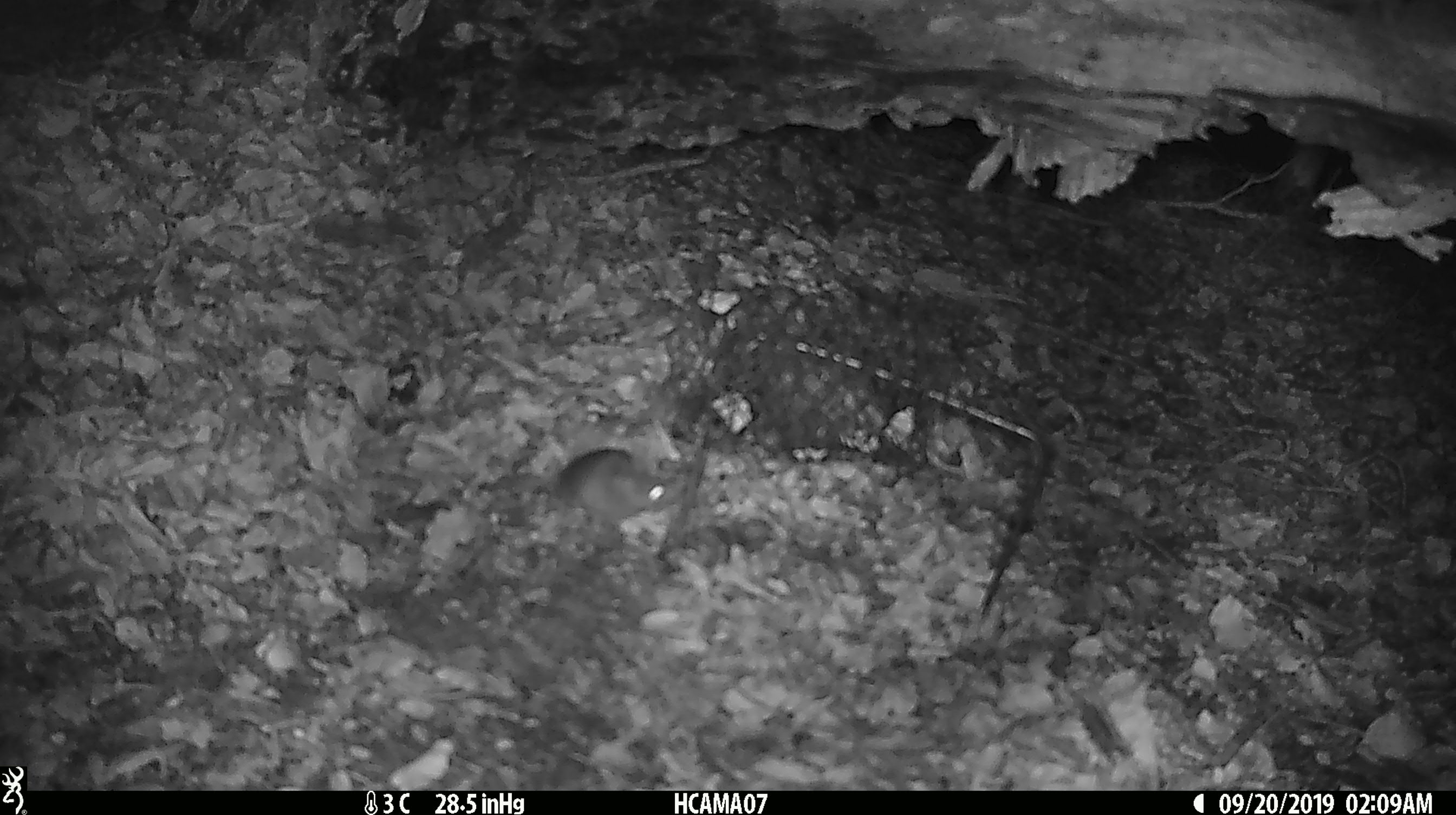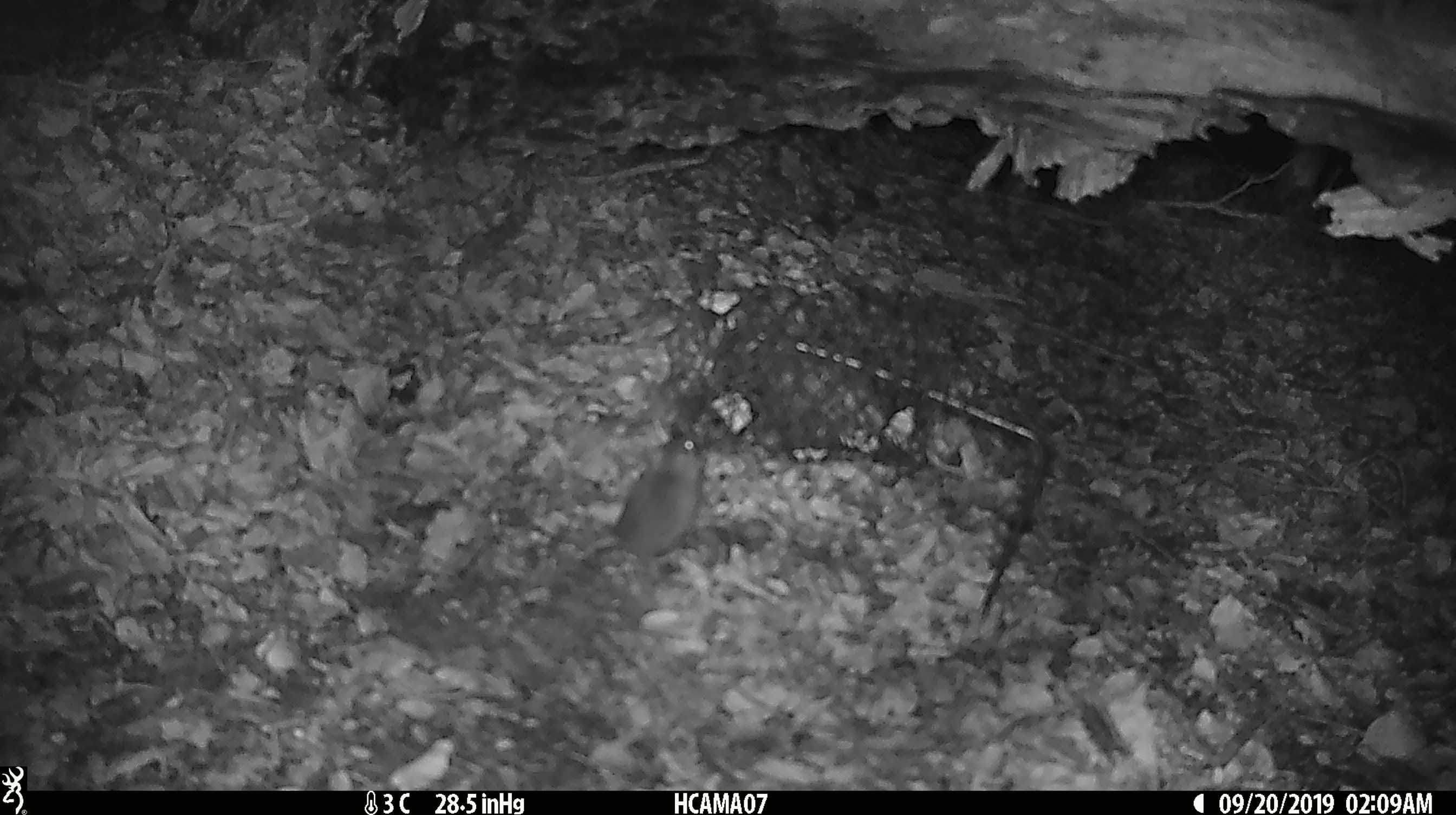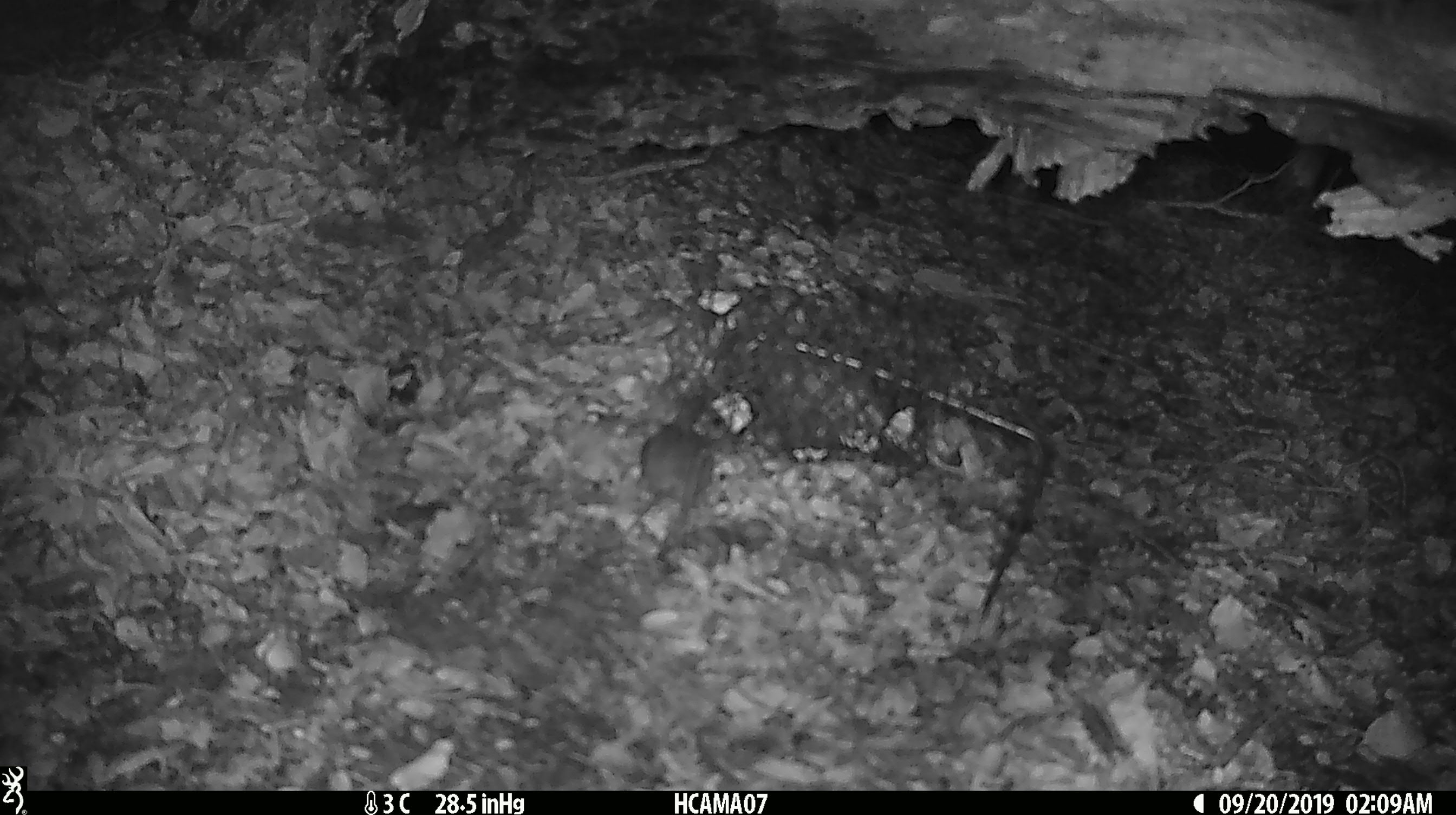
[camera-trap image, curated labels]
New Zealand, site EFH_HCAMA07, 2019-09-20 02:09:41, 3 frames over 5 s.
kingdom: Animalia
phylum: Chordata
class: Mammalia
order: Rodentia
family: Muridae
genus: Mus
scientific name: Mus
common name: mouse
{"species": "mouse (Mus)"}